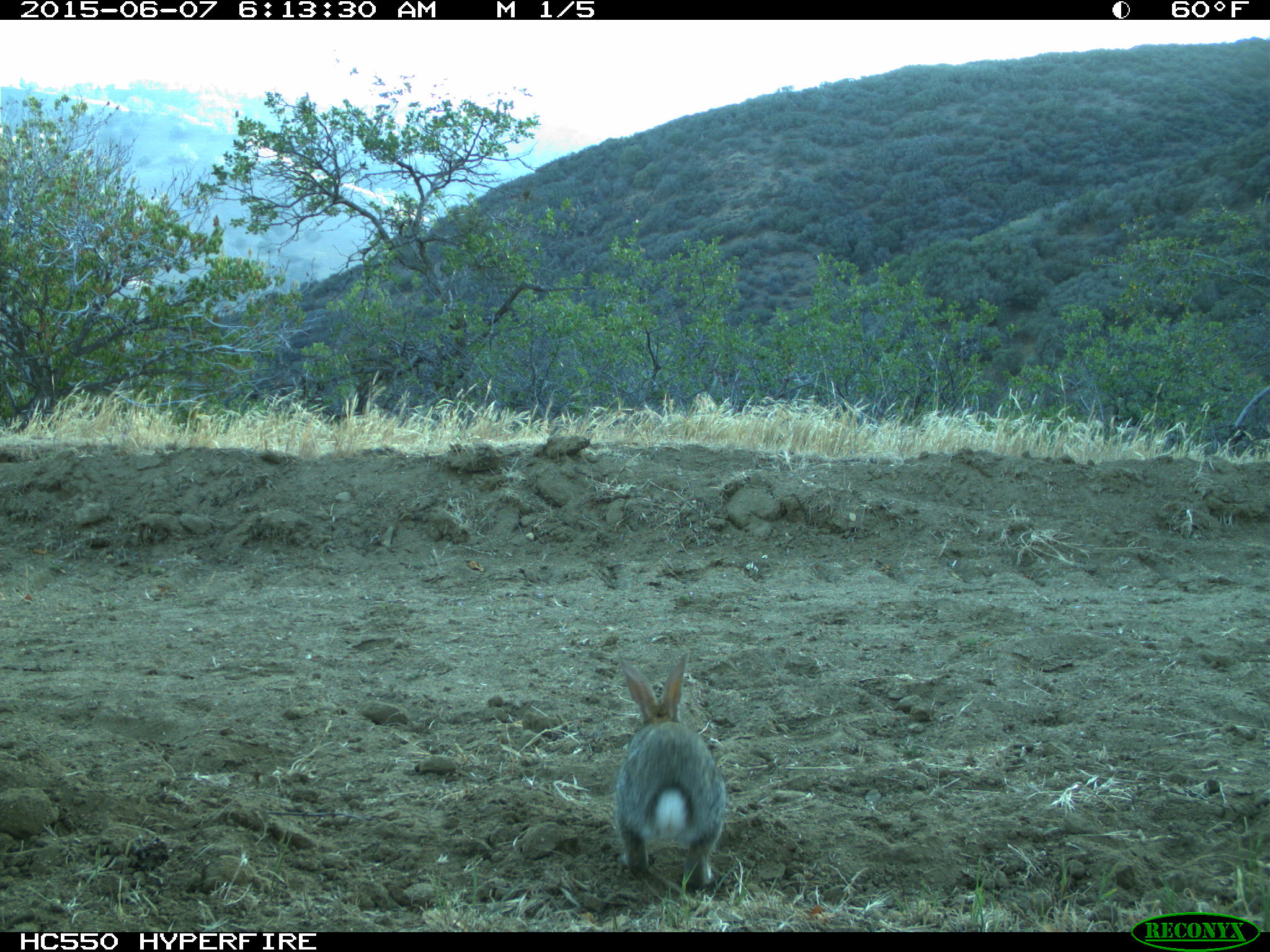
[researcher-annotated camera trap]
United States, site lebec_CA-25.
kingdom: Animalia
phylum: Chordata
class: Mammalia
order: Lagomorpha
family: Leporidae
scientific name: Leporidae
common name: rabbits and hares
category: unidentified rabbit